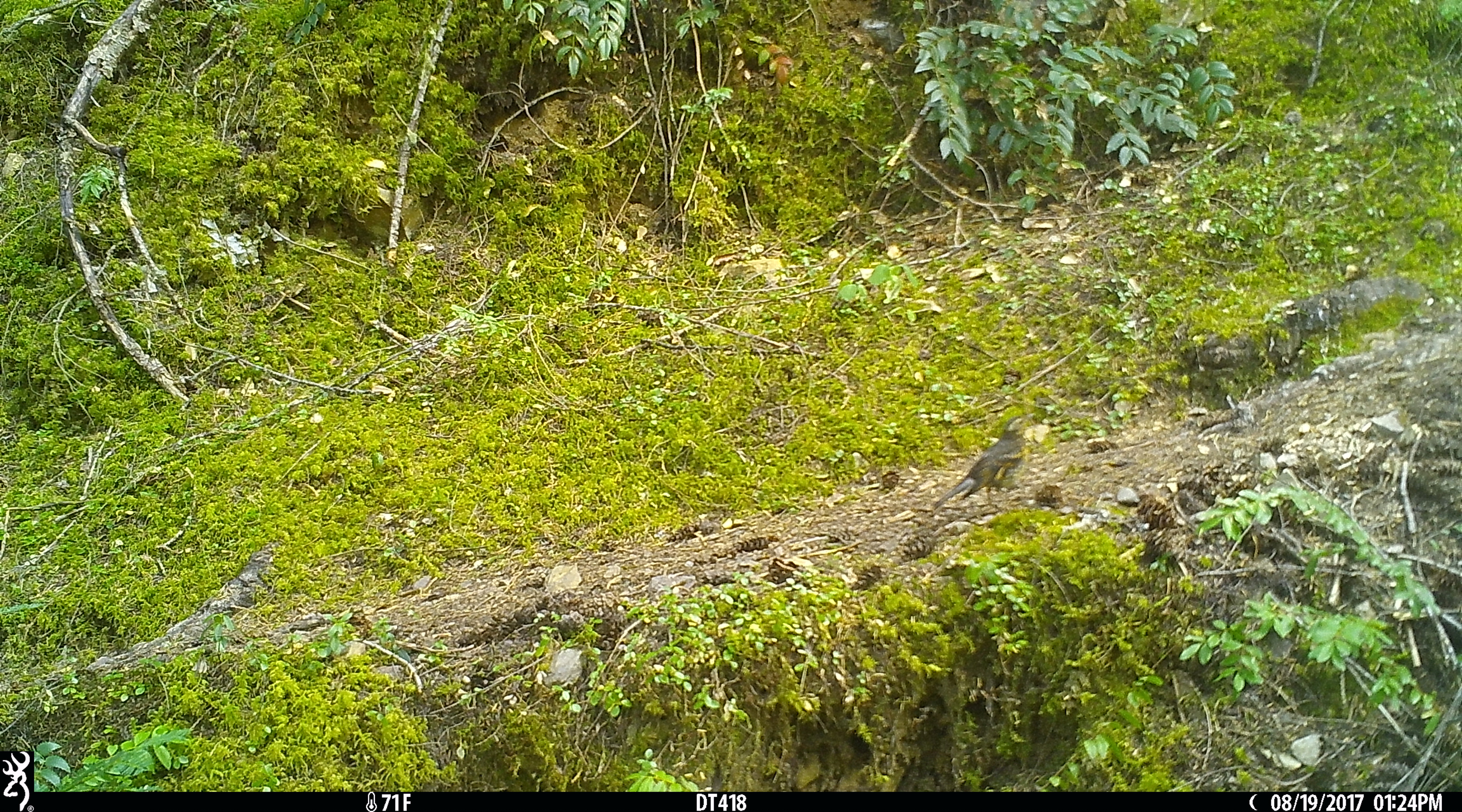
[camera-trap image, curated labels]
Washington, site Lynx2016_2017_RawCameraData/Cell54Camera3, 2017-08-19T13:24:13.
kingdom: Animalia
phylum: Chordata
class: Aves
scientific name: Aves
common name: birds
Aves (birds). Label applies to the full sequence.